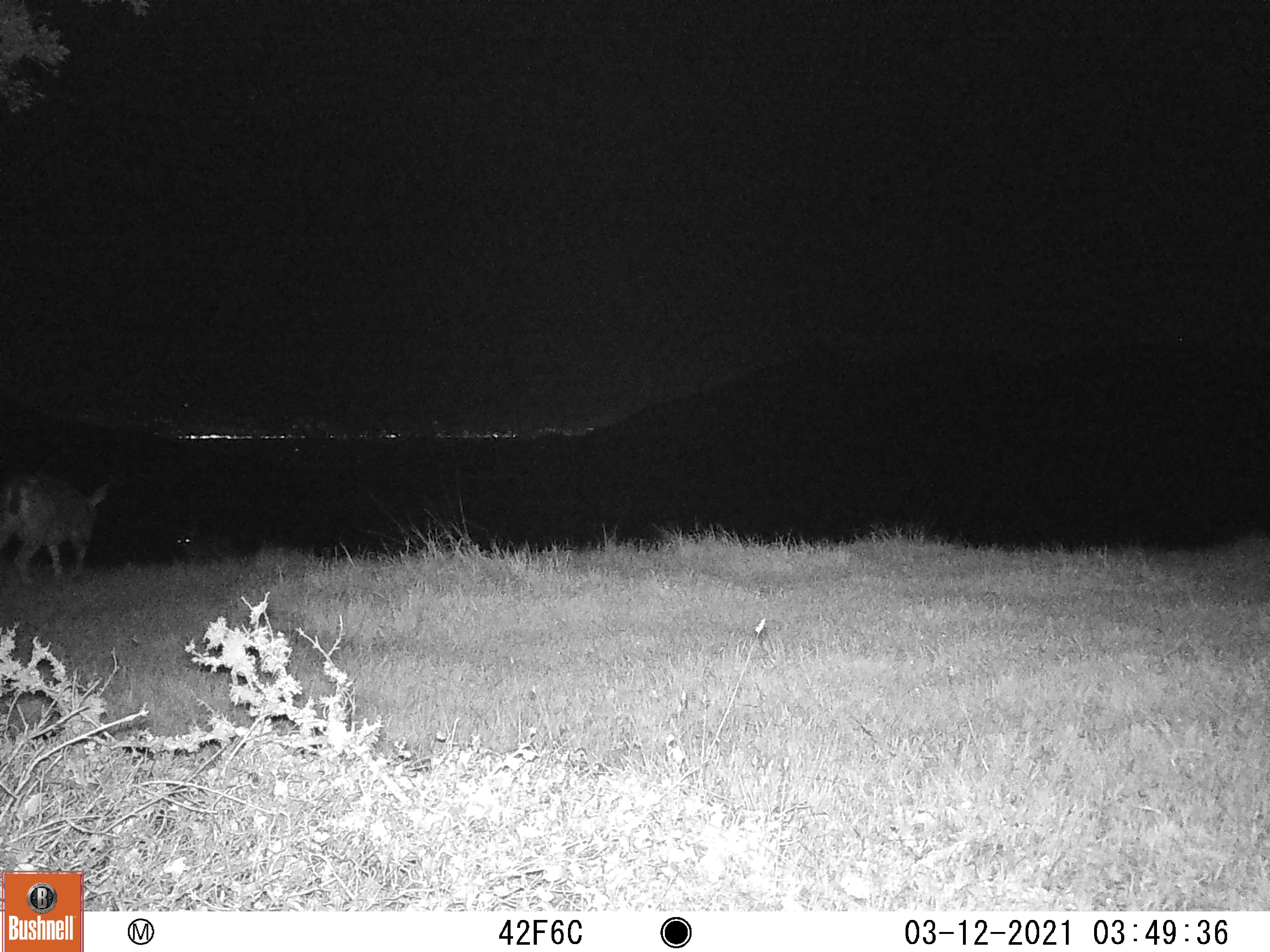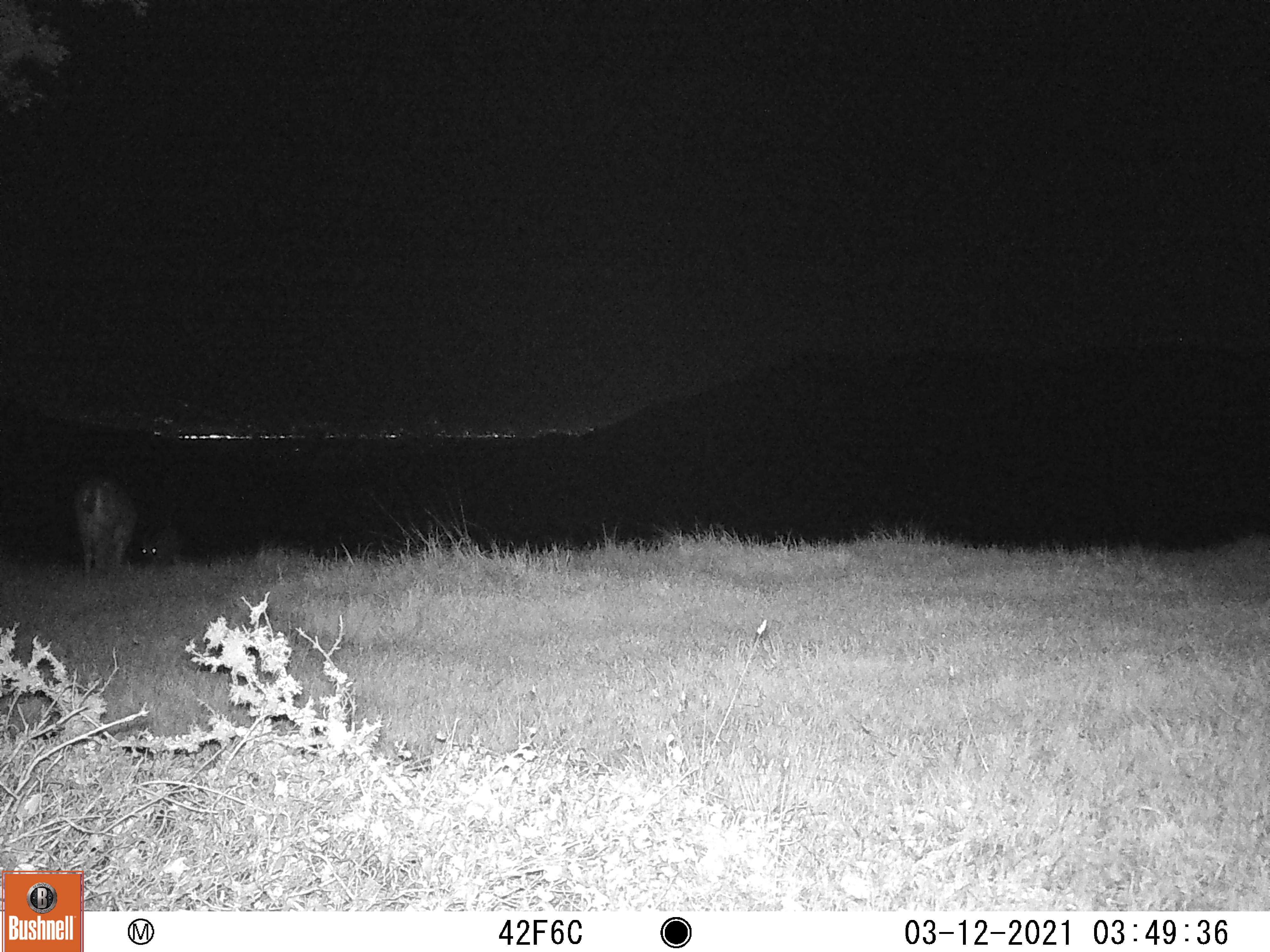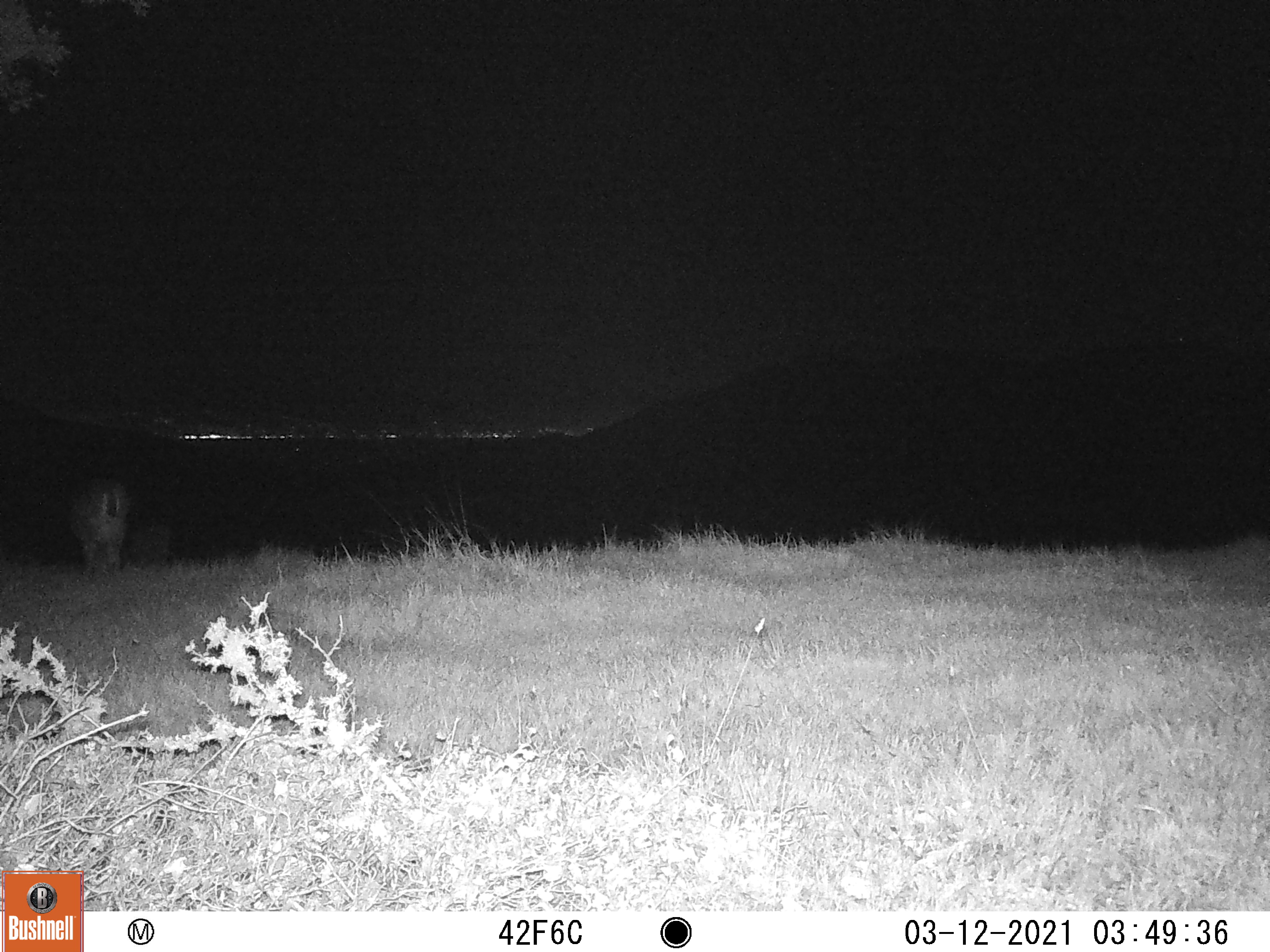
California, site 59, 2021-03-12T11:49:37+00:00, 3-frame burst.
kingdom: Animalia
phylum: Chordata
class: Mammalia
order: Artiodactyla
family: Cervidae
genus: Odocoileus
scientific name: Odocoileus hemionus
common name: mule deer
Mule deer (Odocoileus hemionus).